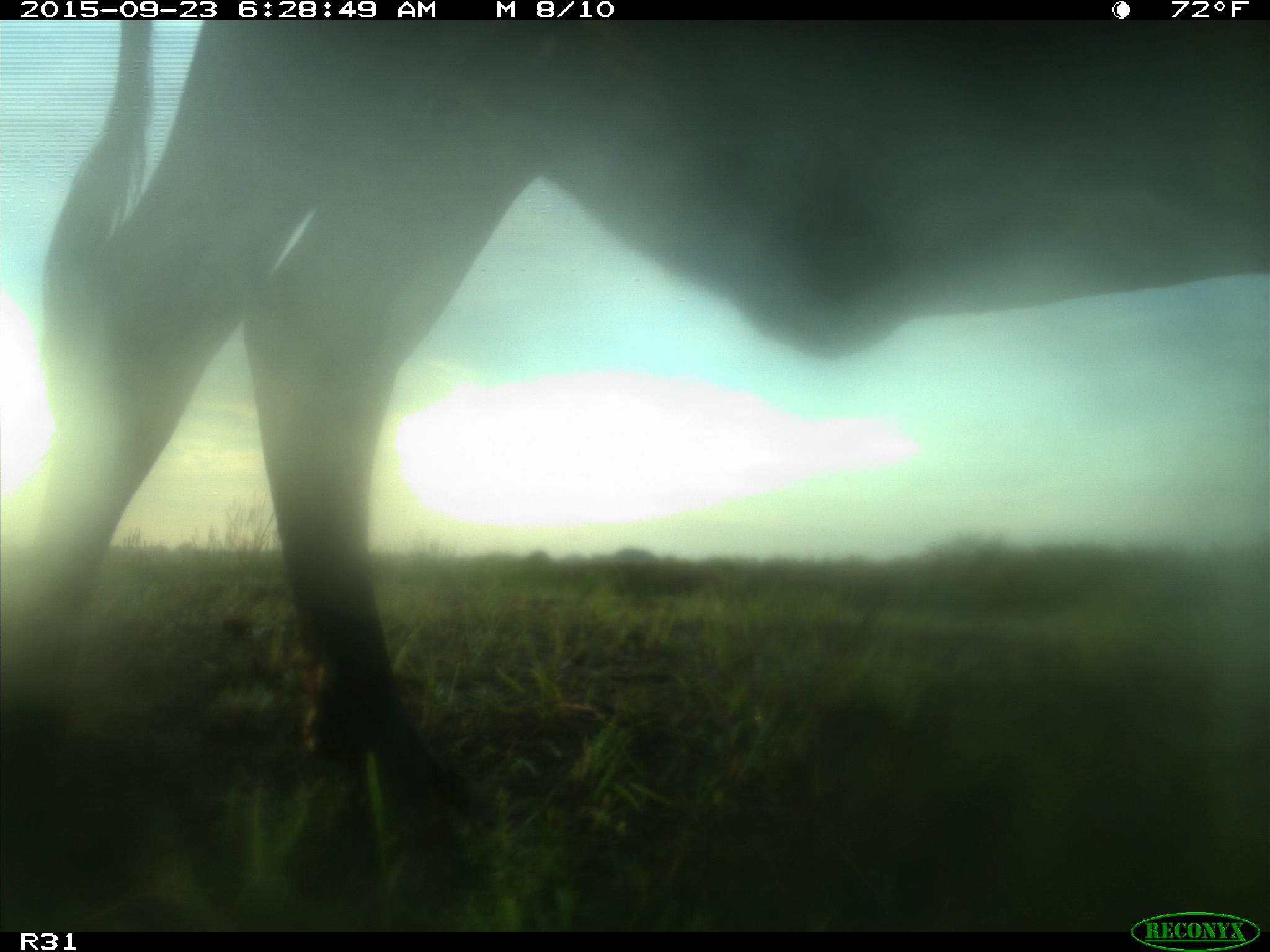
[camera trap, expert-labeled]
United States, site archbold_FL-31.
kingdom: Animalia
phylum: Chordata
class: Mammalia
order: Artiodactyla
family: Bovidae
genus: Bos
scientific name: Bos taurus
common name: domestic cow